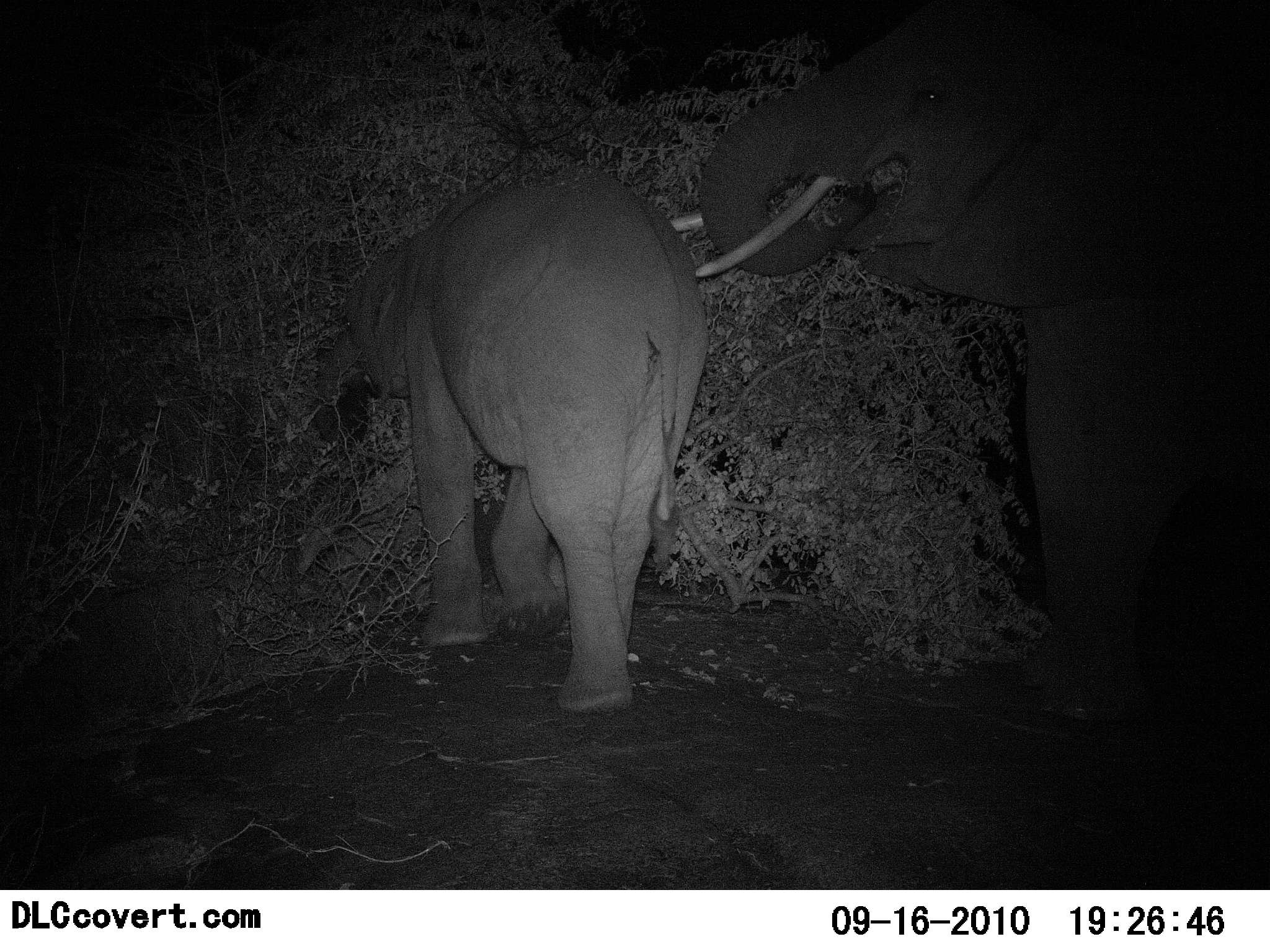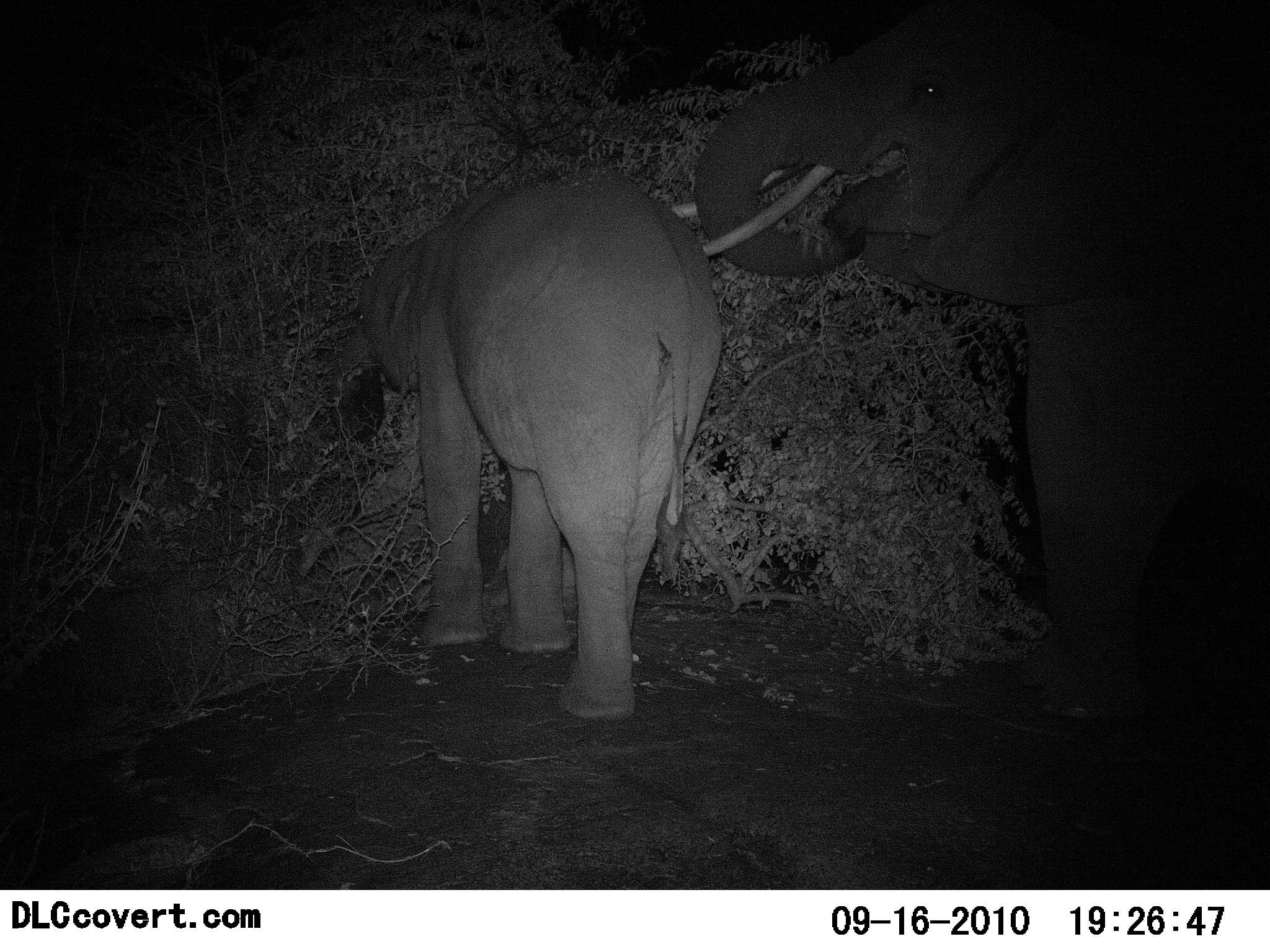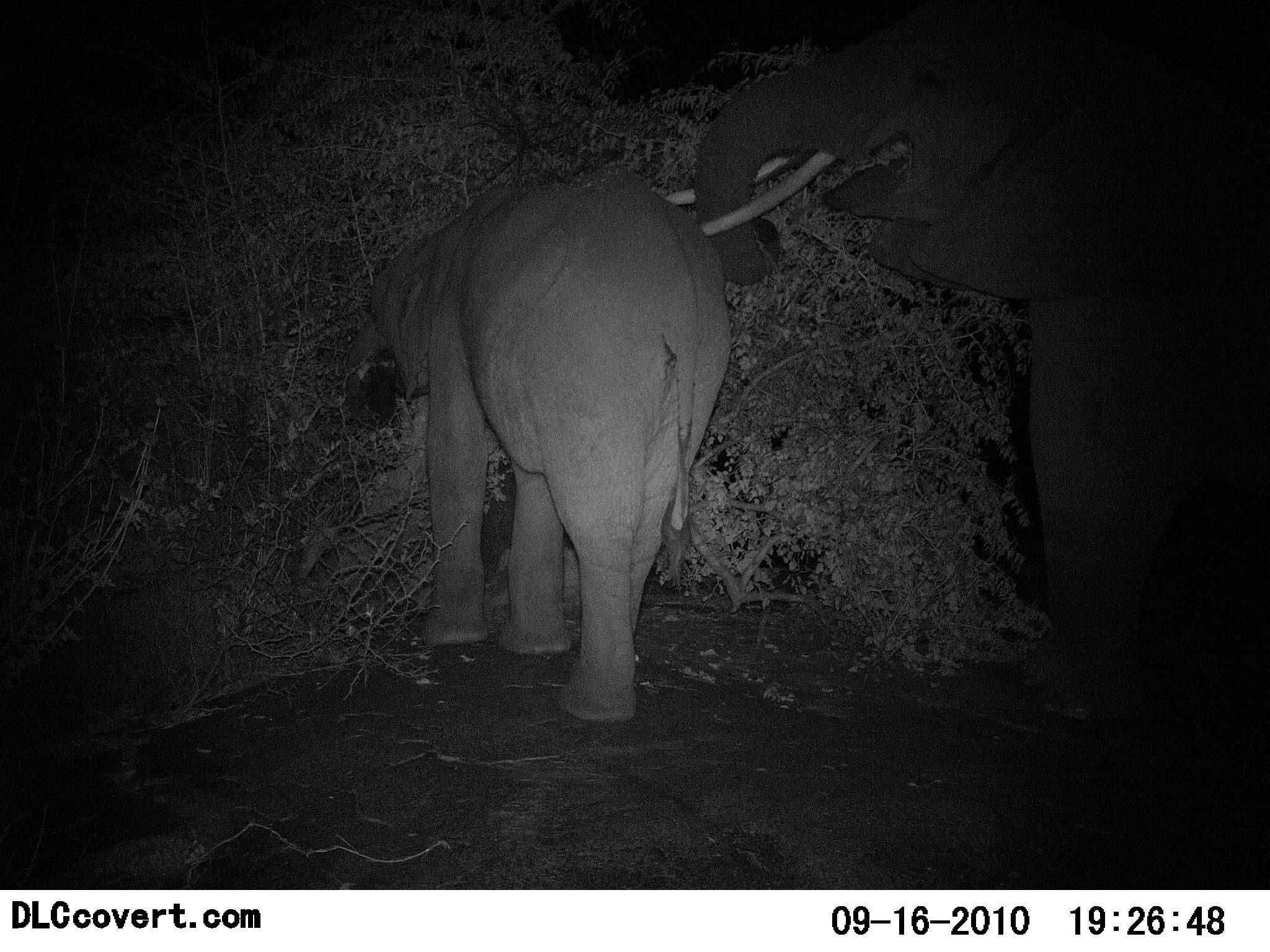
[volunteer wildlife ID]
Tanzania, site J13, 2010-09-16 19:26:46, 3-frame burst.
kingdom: Animalia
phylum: Chordata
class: Mammalia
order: Proboscidea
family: Elephantidae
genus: Loxodonta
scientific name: Loxodonta africana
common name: african bush elephant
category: elephant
Elephant (african bush elephant) (Loxodonta africana), count 2. Behavior (volunteer vote fractions): standing 44%, resting 0%, moving 12%, interacting 12%. Young present (vote fraction): 56%. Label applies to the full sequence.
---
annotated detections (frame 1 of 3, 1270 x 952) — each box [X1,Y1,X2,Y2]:
animal: [672,0,1270,723]; [314,171,705,711]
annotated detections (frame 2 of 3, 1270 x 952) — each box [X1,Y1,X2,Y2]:
animal: [667,0,1270,718]; [330,177,724,721]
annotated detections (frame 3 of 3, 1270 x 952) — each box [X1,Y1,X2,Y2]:
animal: [661,1,1270,734]; [313,173,732,730]